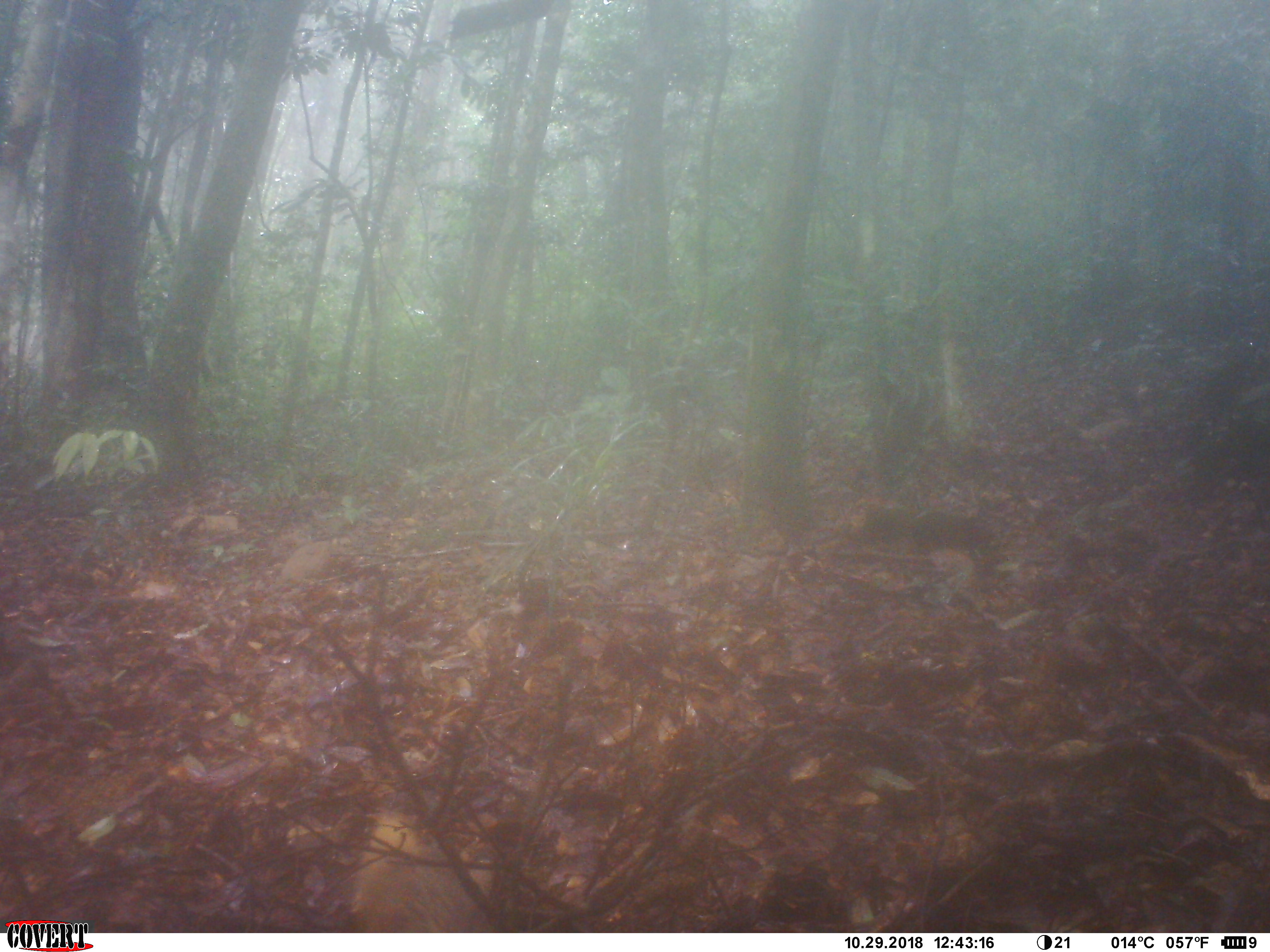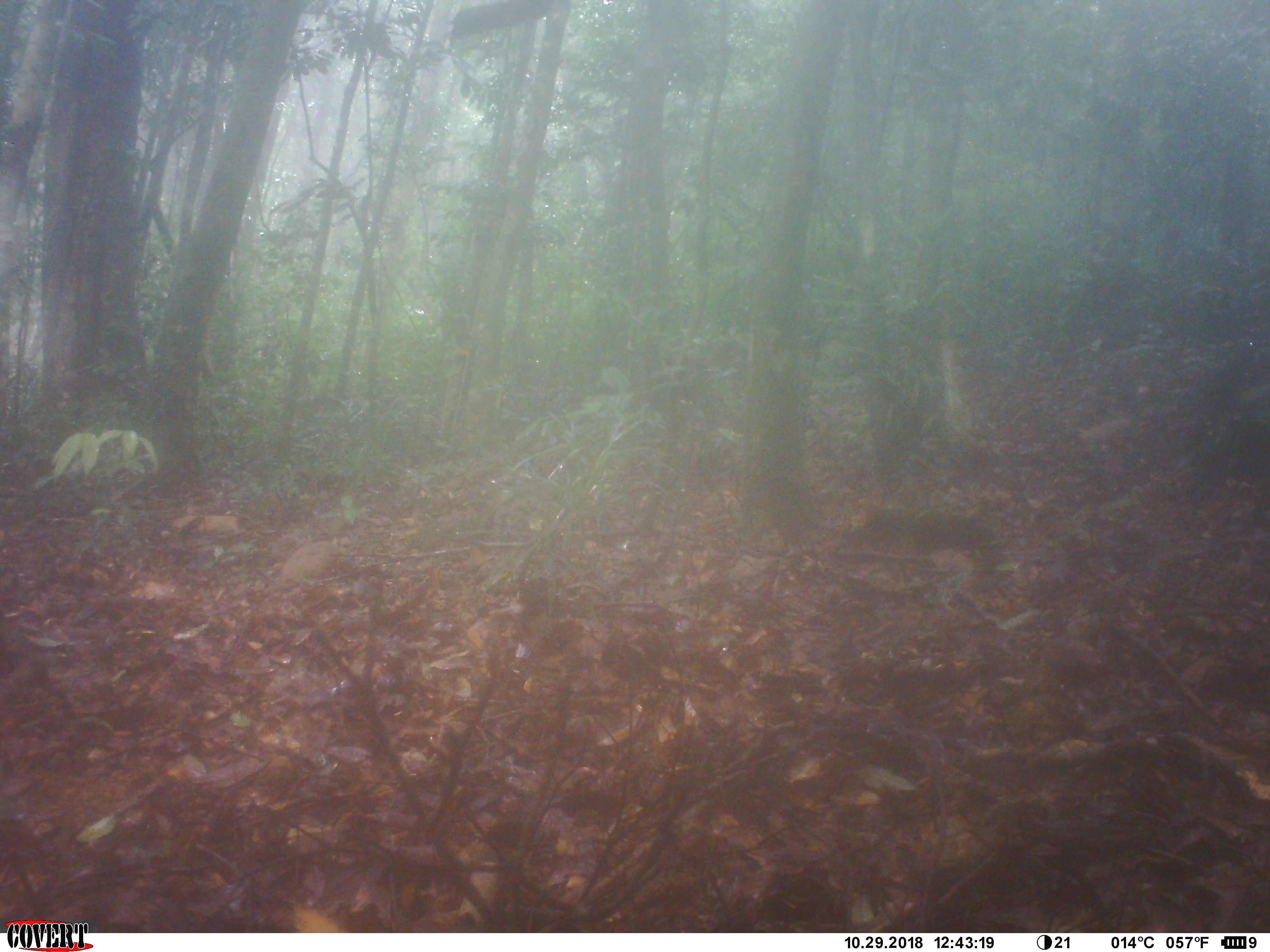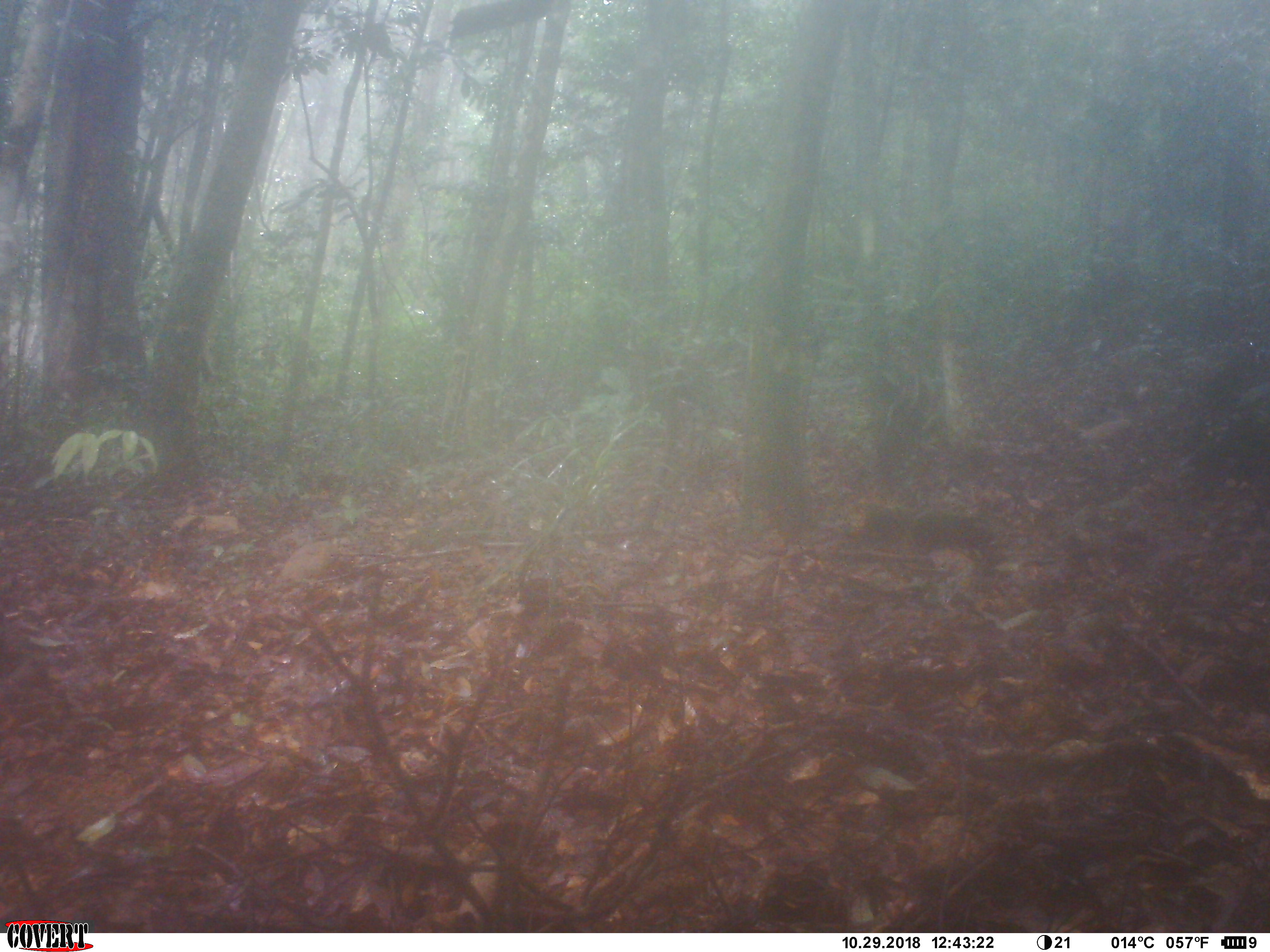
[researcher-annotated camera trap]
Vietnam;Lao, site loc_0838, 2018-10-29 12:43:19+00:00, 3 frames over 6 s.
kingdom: Animalia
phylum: Chordata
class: Mammalia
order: Carnivora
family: Herpestidae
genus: Urva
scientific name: Urva urva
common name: crab-eating mongoose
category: crab eating mongoose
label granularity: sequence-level